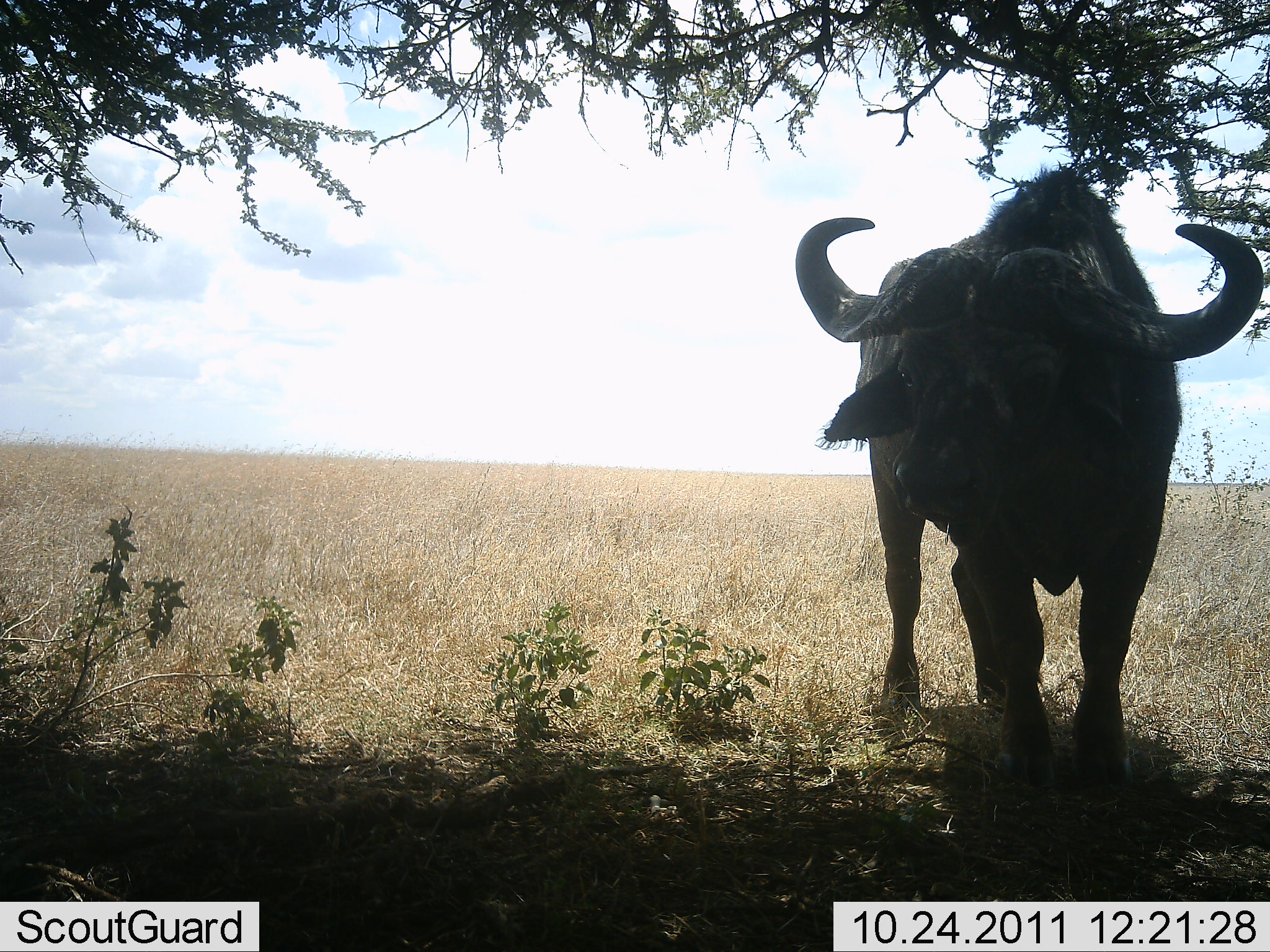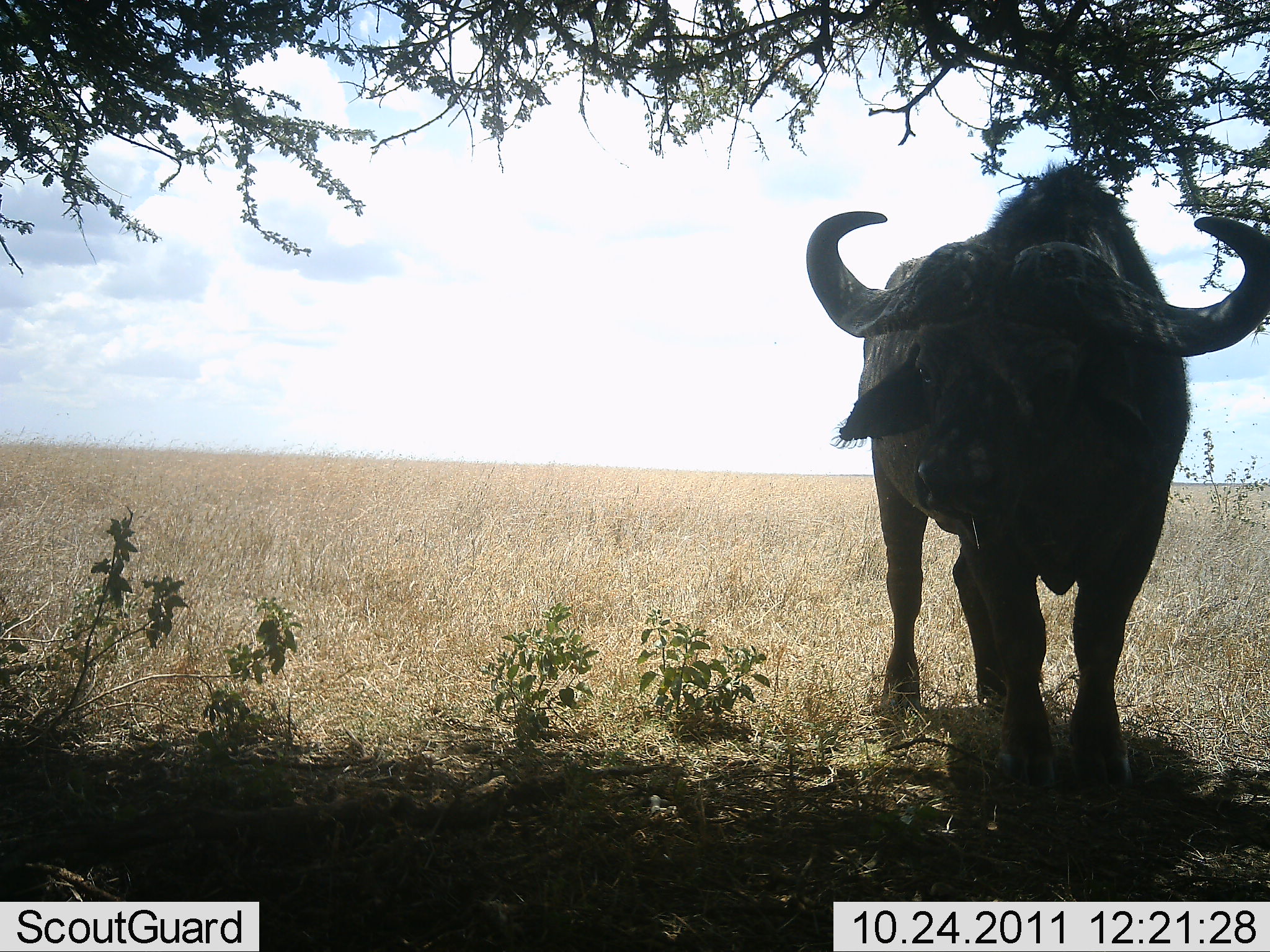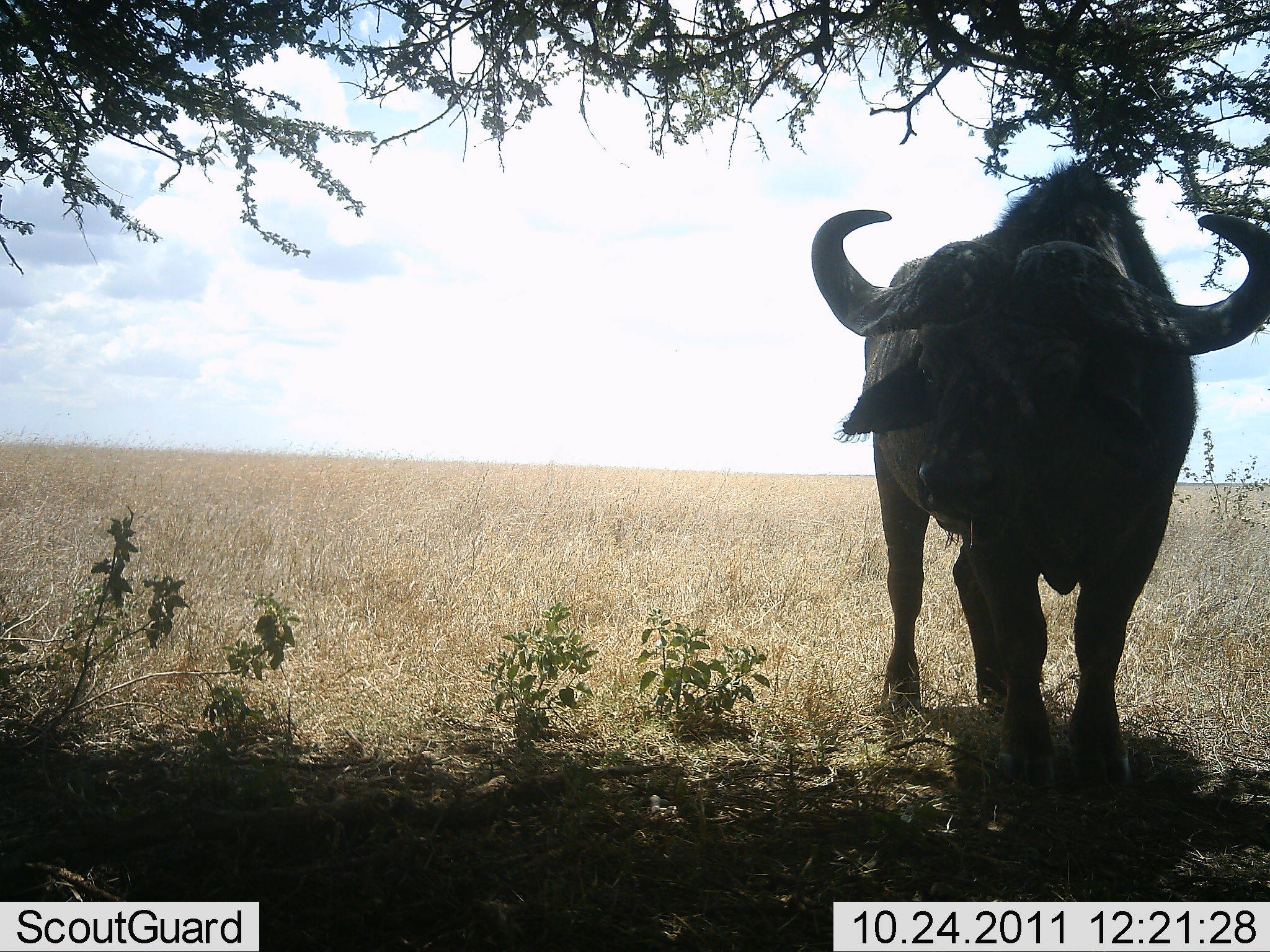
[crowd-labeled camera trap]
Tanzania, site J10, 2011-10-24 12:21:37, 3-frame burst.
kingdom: Animalia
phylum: Chordata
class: Mammalia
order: Artiodactyla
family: Bovidae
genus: Syncerus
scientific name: Syncerus caffer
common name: cape buffalo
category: buffalo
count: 1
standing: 100%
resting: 10%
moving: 10%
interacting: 0%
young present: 0%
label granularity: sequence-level